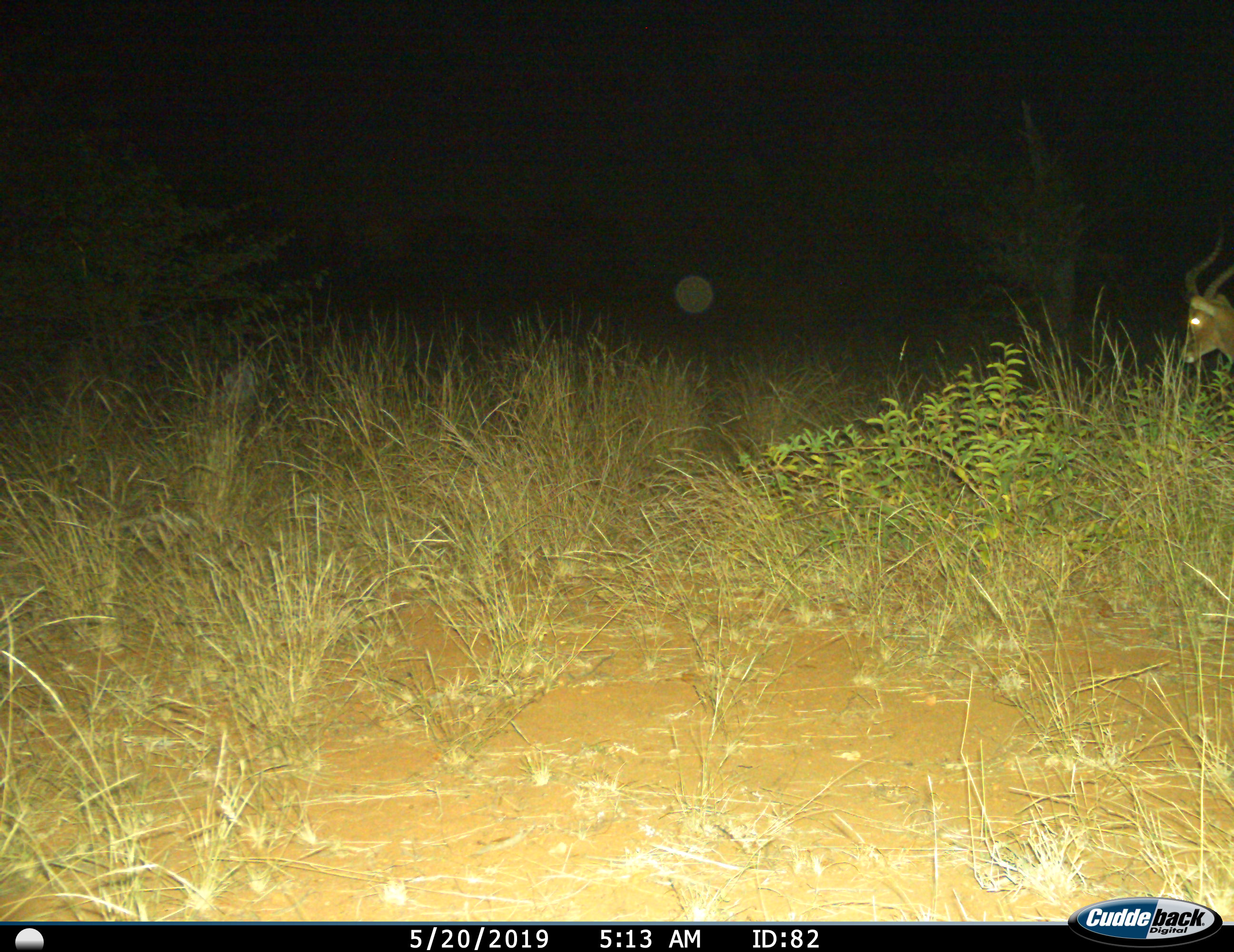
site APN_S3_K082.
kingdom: Animalia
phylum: Chordata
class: Mammalia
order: Artiodactyla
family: Bovidae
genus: Aepyceros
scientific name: Aepyceros melampus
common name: impala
Impala (Aepyceros melampus), count 1. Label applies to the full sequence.